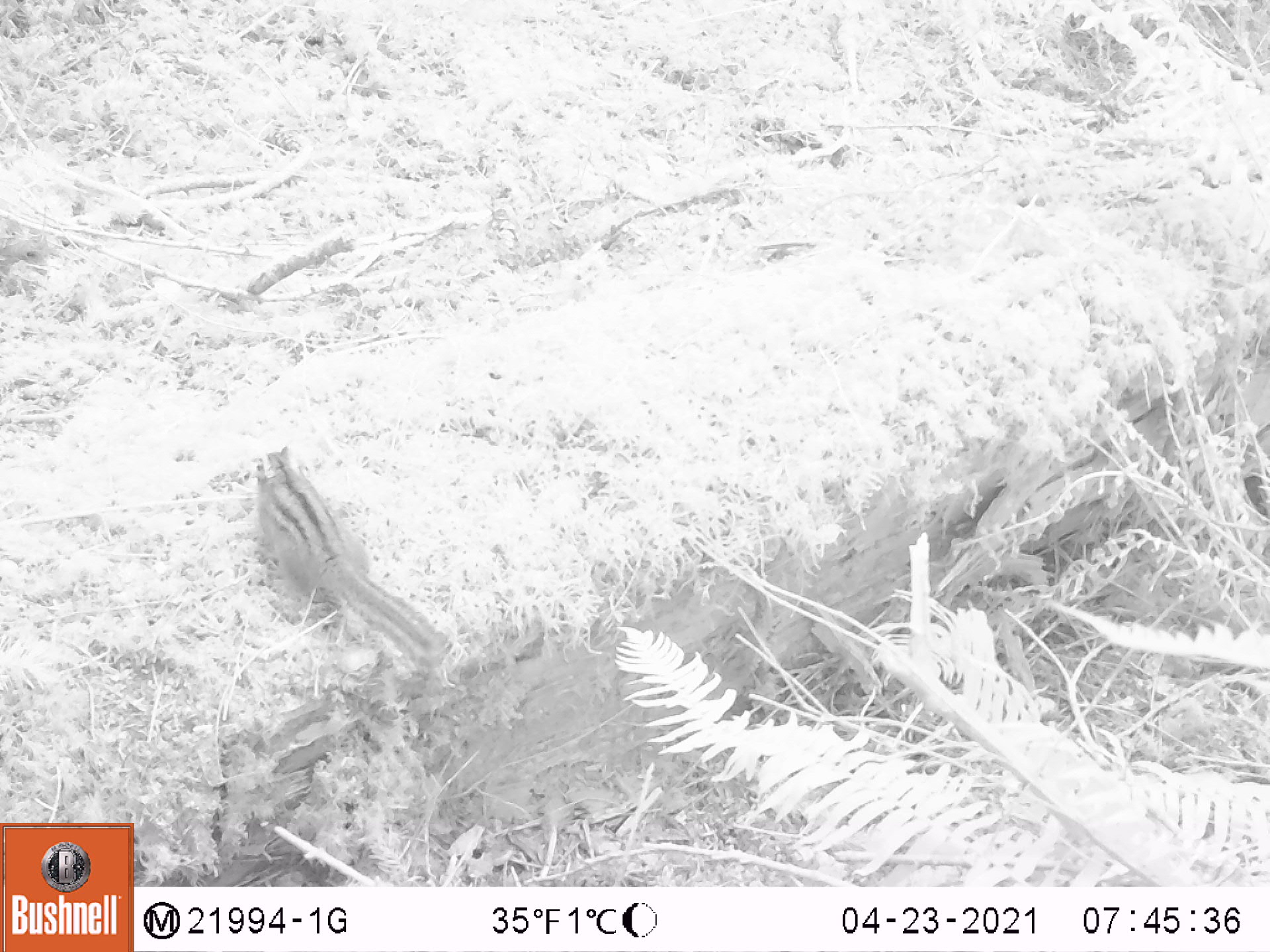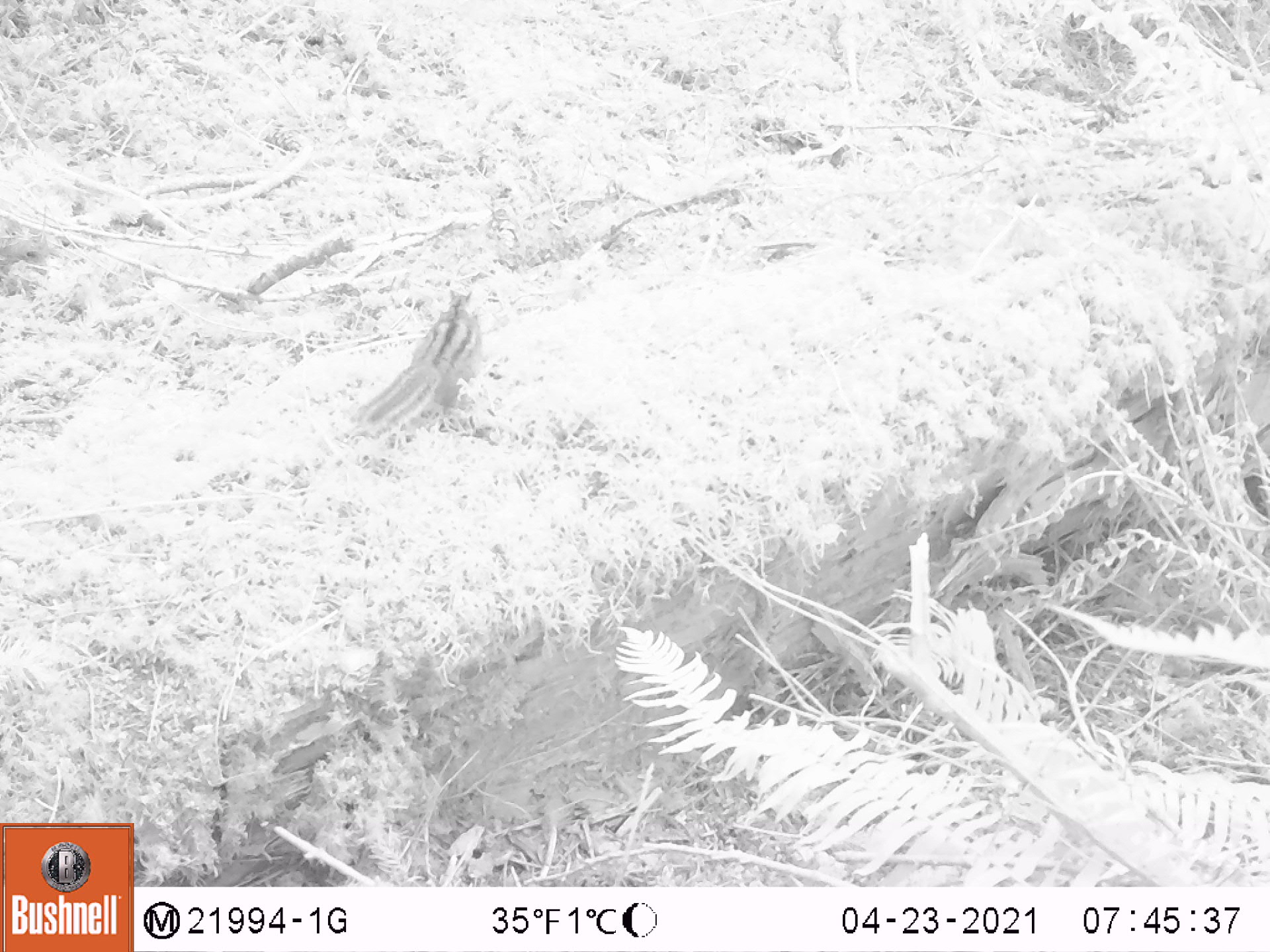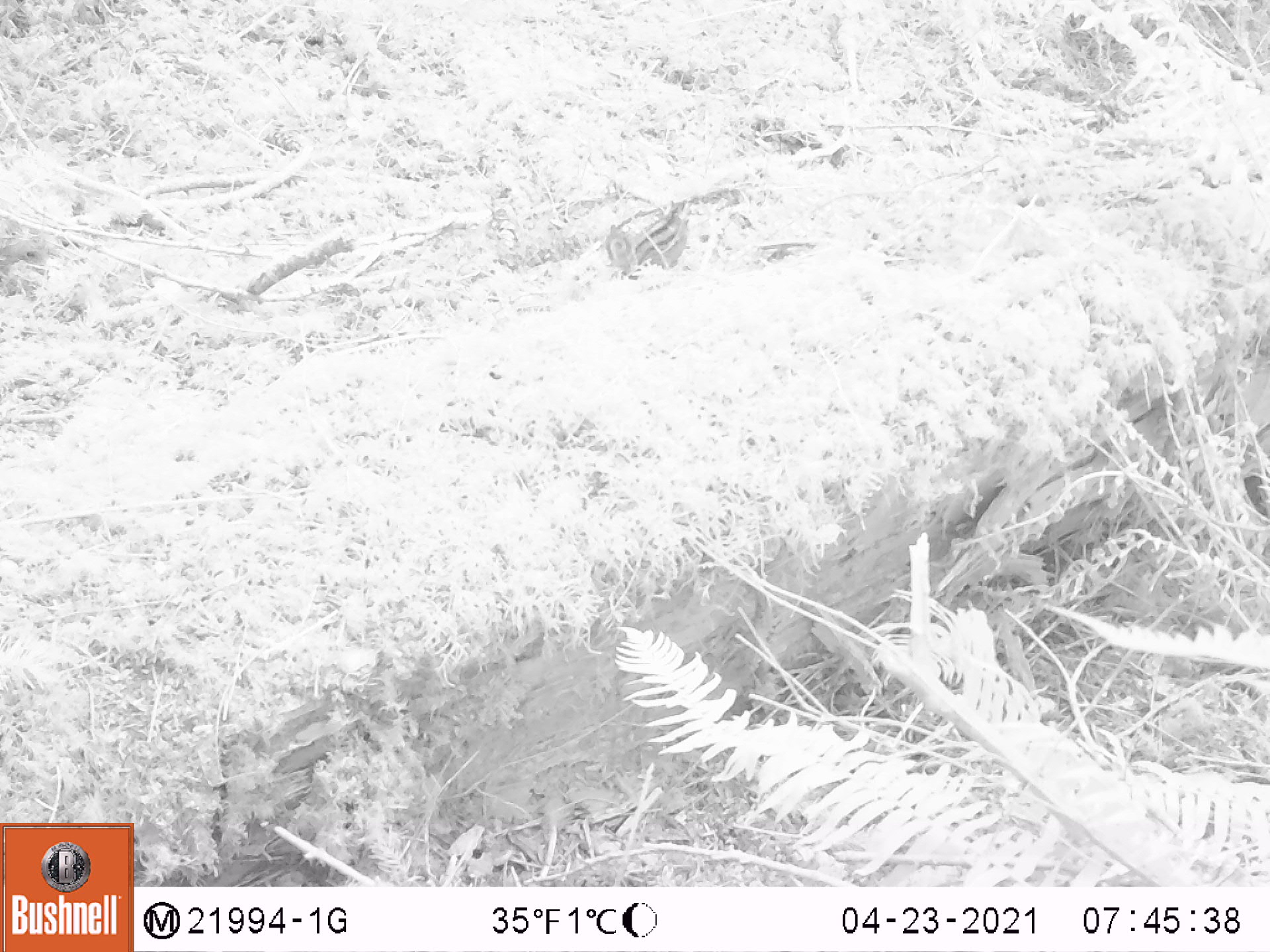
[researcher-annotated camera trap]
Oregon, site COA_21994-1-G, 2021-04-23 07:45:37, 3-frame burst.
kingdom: Animalia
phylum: Chordata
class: Mammalia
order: Rodentia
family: Sciuridae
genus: Neotamias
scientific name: Neotamias townsendii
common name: townsend's chipmunk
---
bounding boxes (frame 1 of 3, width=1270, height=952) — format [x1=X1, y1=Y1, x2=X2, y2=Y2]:
townsend's chipmunk: [x1=252, y1=447, x2=451, y2=676]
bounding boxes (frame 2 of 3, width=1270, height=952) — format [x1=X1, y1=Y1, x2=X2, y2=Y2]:
townsend's chipmunk: [x1=354, y1=283, x2=488, y2=438]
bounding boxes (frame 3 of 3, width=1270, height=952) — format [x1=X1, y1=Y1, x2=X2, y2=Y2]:
townsend's chipmunk: [x1=607, y1=196, x2=688, y2=274]